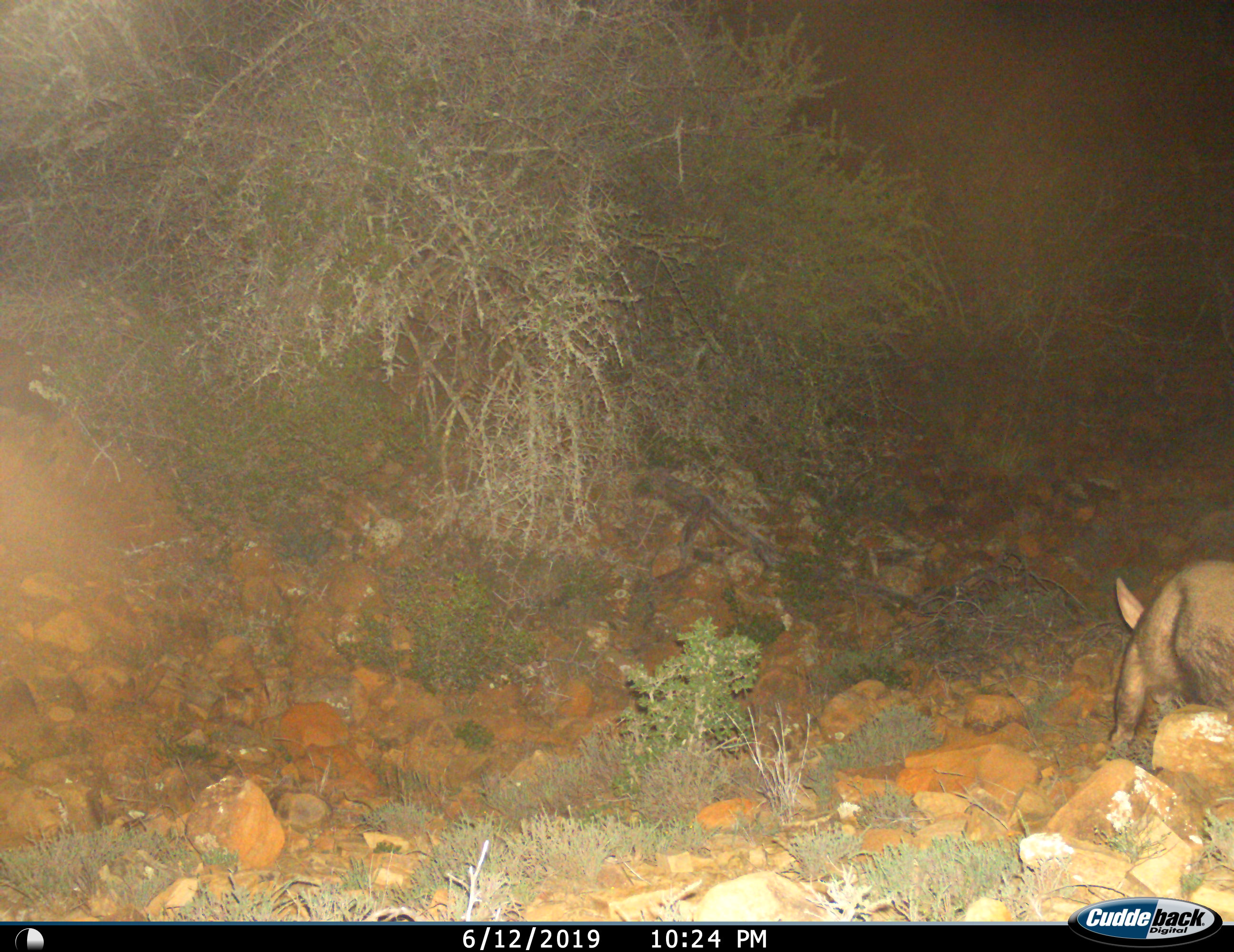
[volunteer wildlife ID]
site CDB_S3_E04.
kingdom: Animalia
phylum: Chordata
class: Mammalia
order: Tubulidentata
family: Orycteropodidae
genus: Orycteropus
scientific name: Orycteropus afer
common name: aardvark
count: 1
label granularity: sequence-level